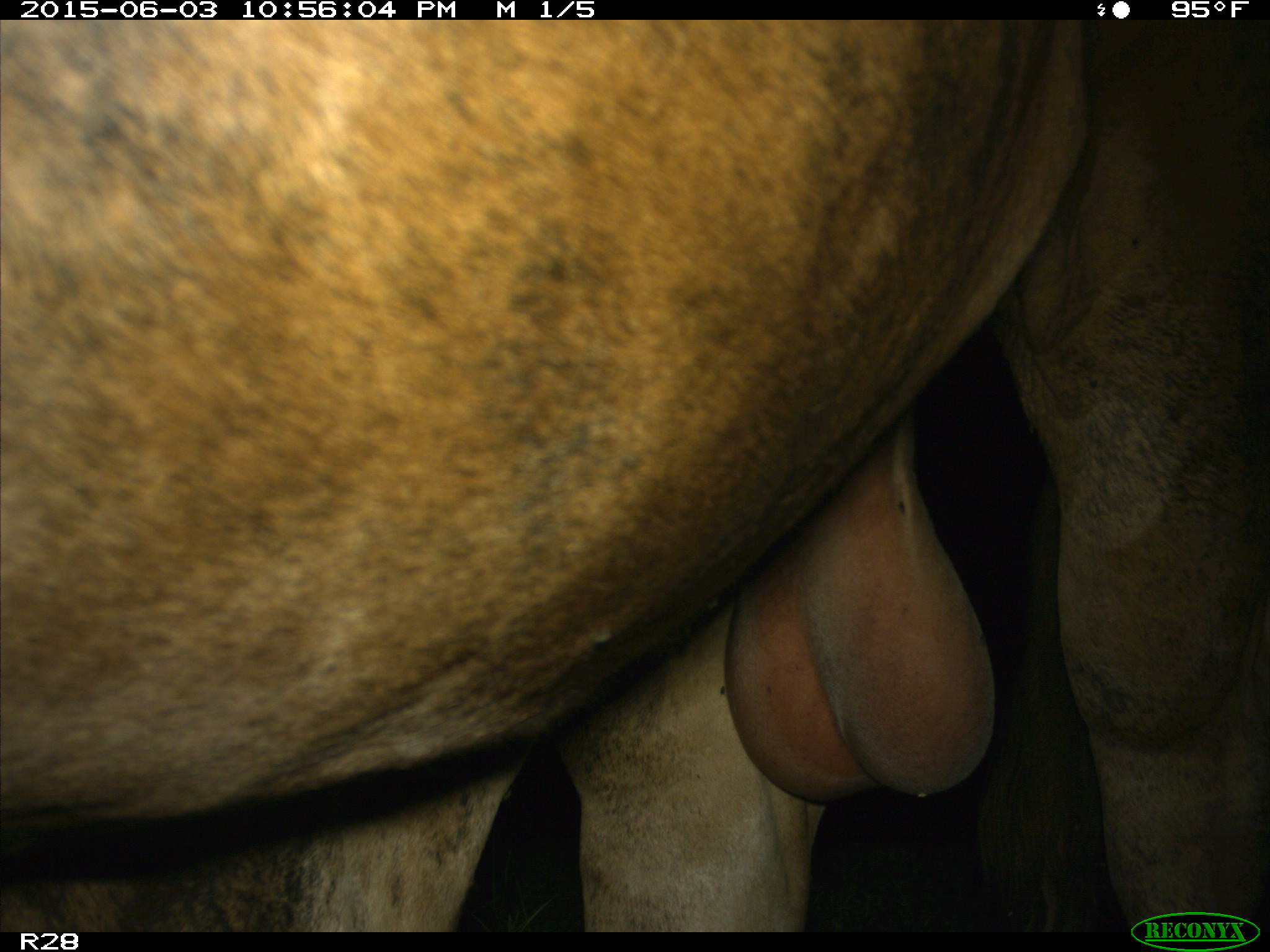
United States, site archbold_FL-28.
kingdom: Animalia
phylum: Chordata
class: Mammalia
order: Artiodactyla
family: Bovidae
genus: Bos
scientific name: Bos taurus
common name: domestic cow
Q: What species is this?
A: Bos taurus (domestic cow).